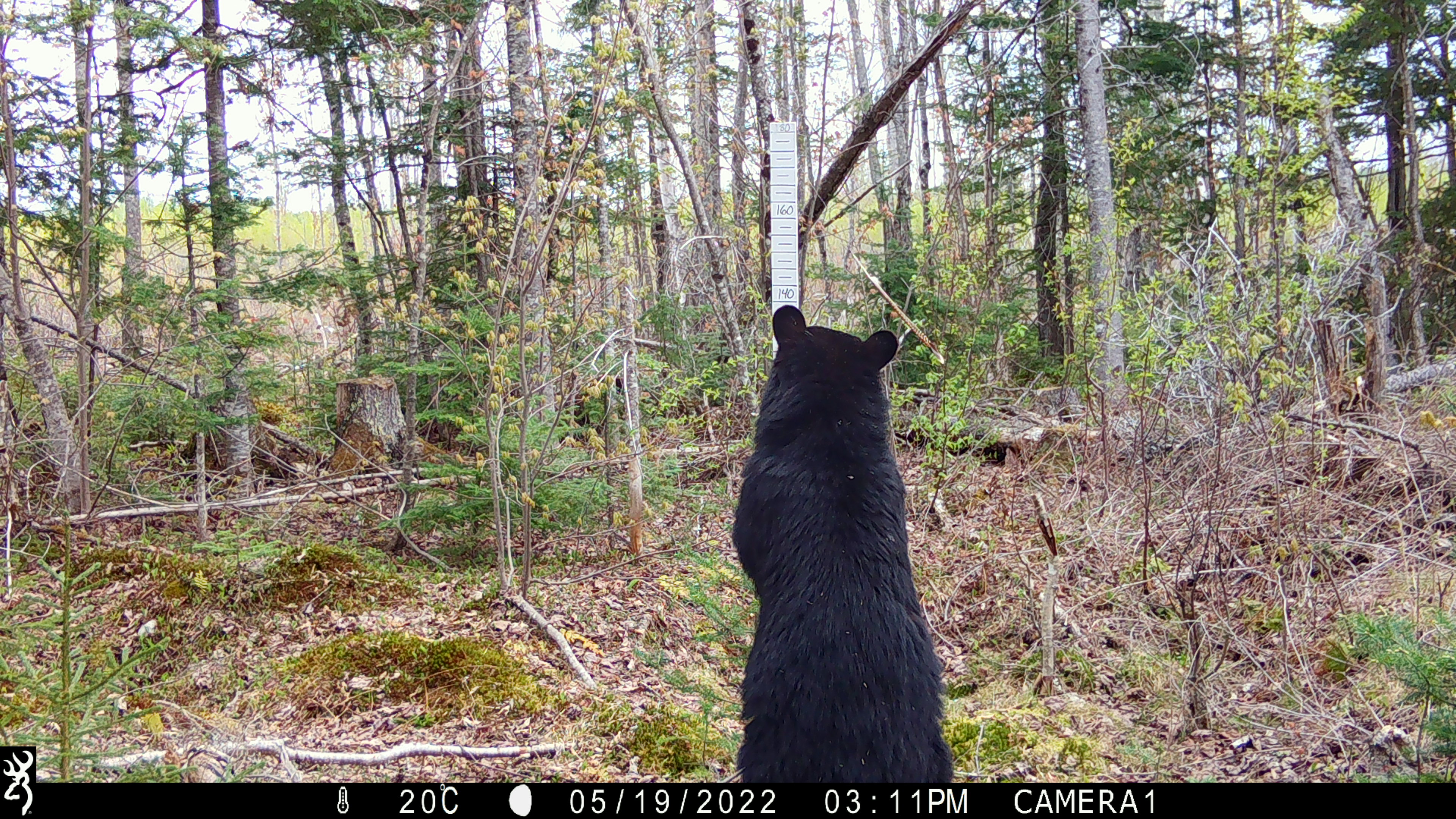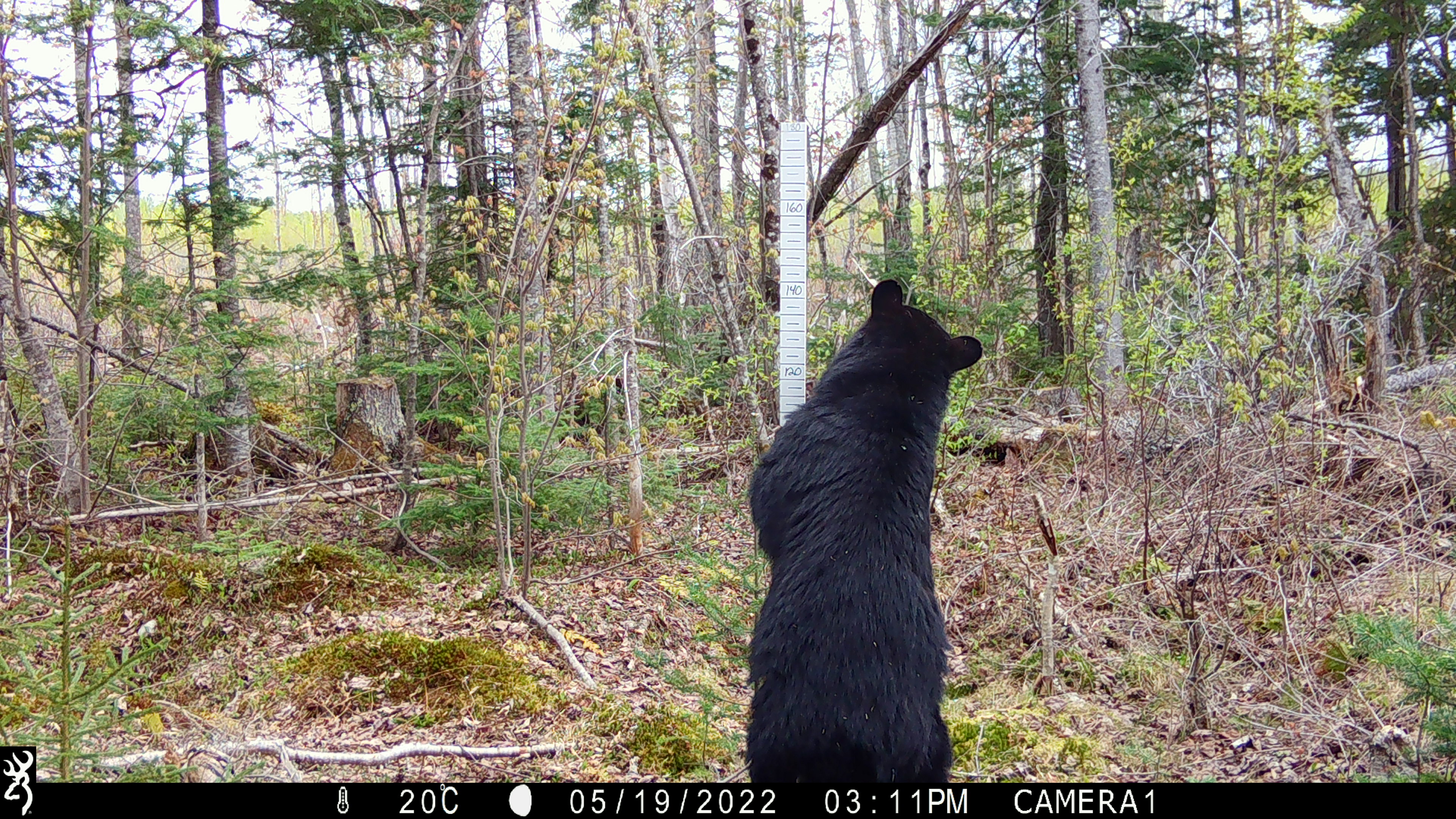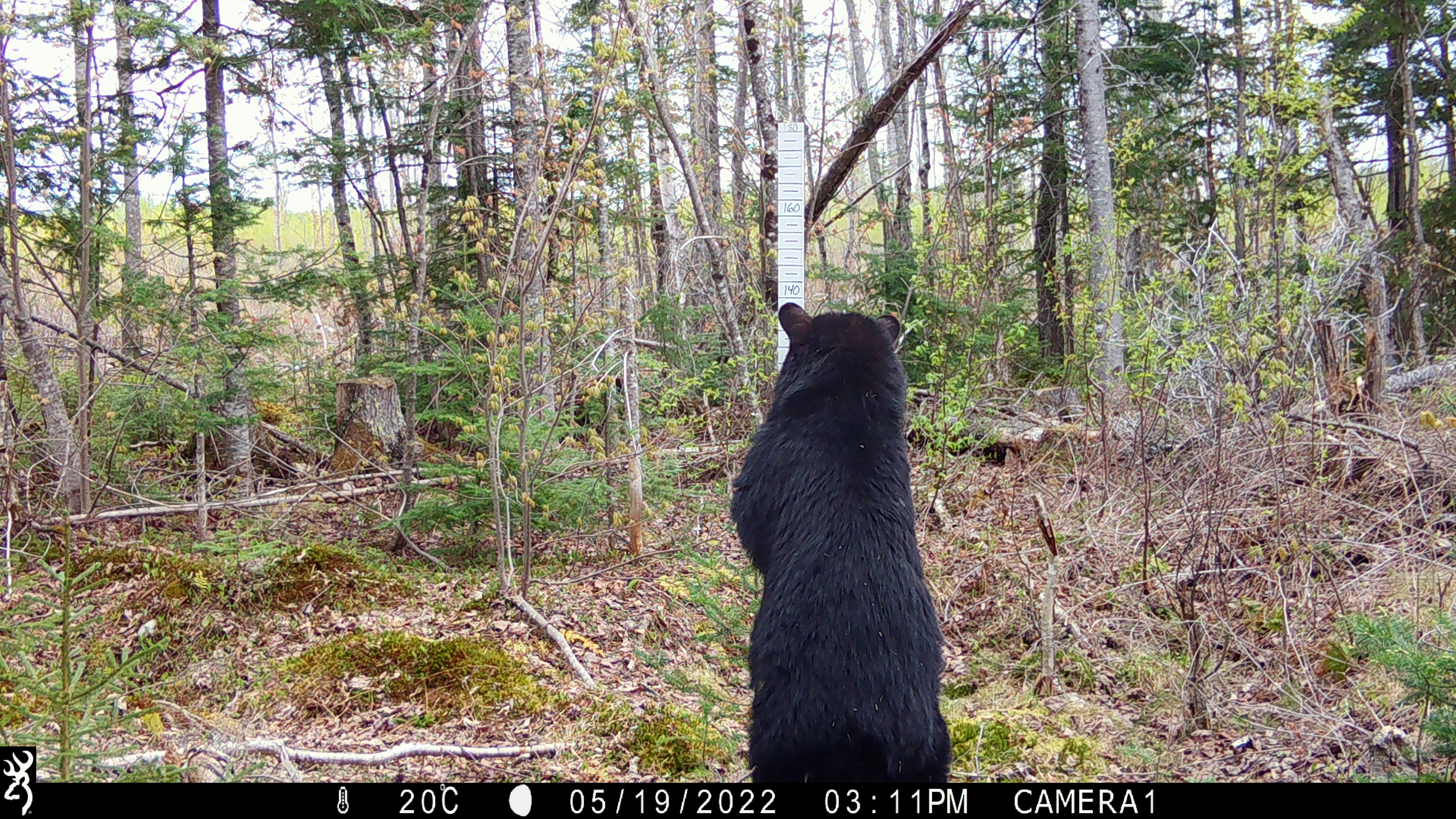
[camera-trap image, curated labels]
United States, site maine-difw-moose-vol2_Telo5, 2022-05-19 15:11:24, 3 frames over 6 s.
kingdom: Animalia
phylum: Chordata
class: Mammalia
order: Carnivora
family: Ursidae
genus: Ursus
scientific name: Ursus americanus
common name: black bear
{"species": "black bear (Ursus americanus)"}